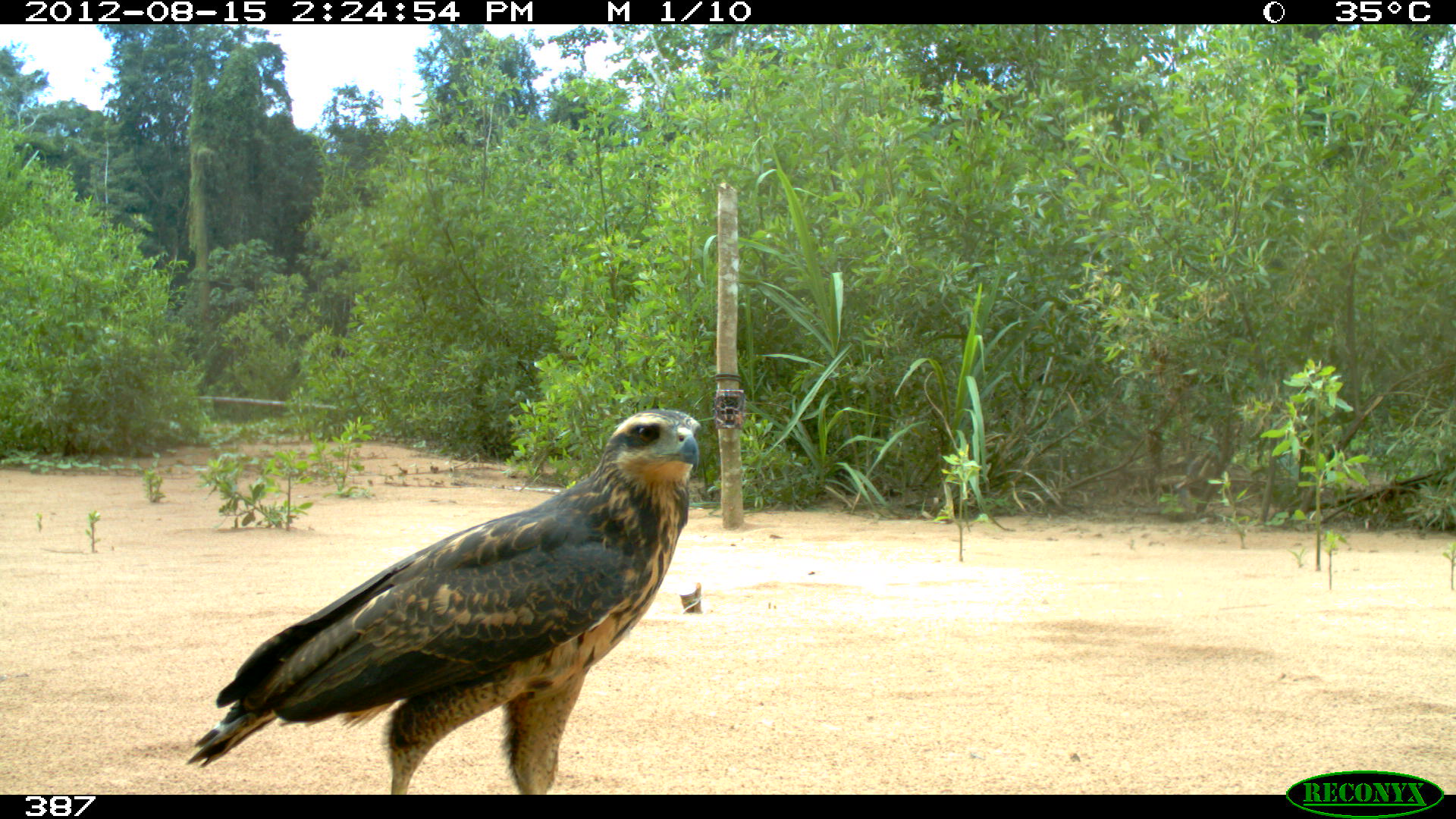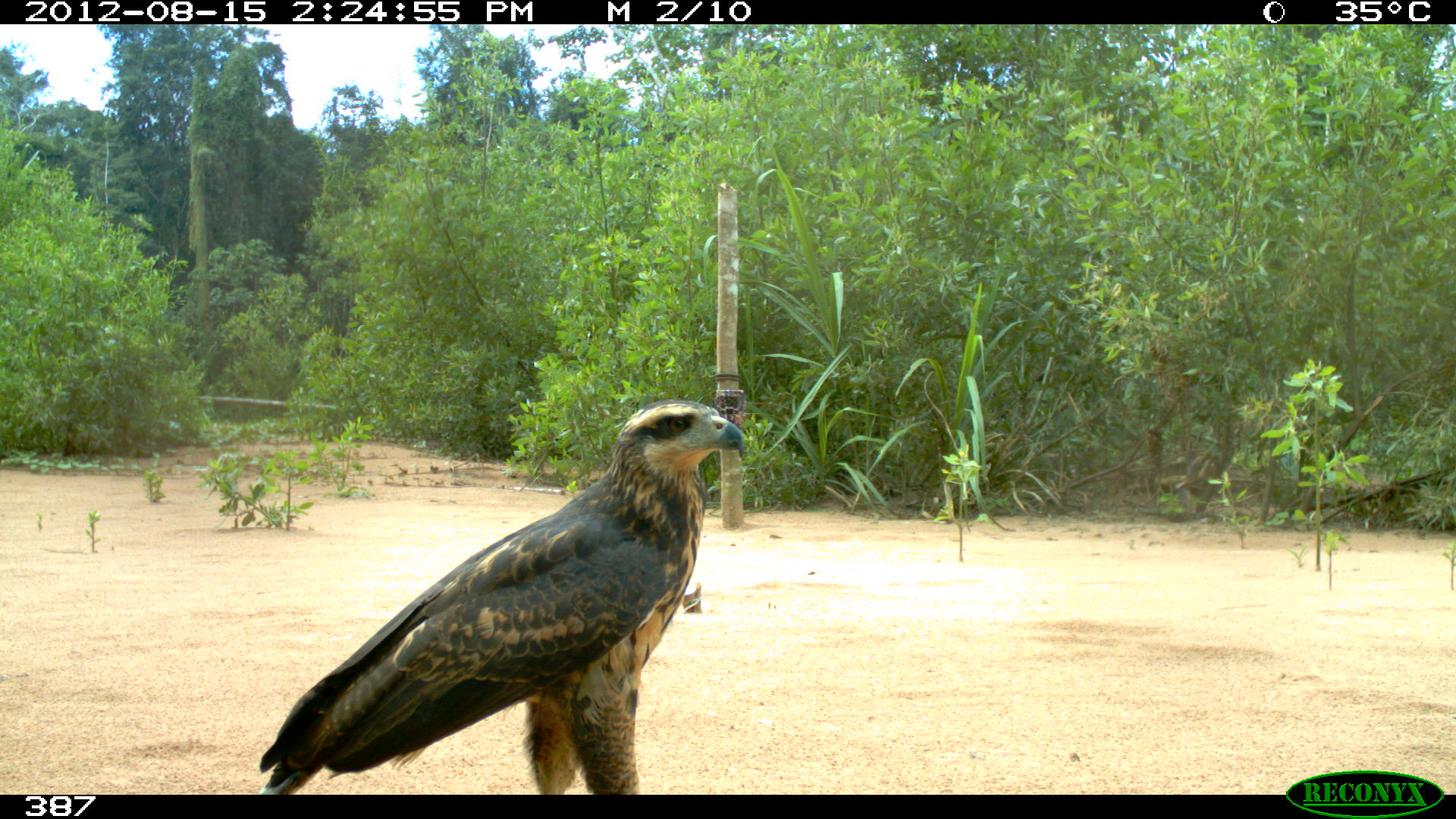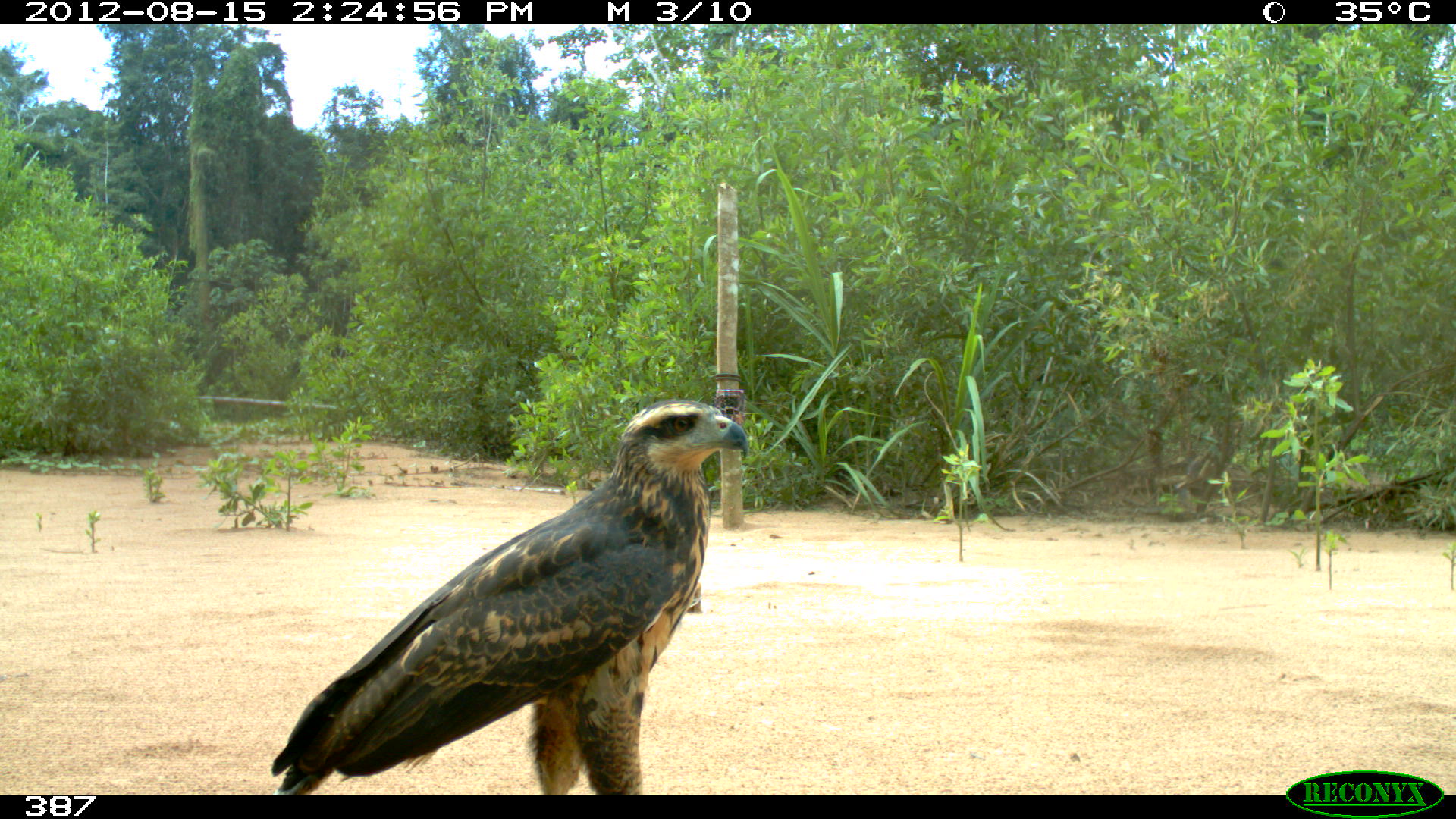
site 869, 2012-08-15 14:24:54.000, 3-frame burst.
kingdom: Animalia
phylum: Chordata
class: Aves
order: Accipitriformes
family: Accipitridae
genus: Buteogallus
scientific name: Buteogallus urubitinga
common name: great black hawk